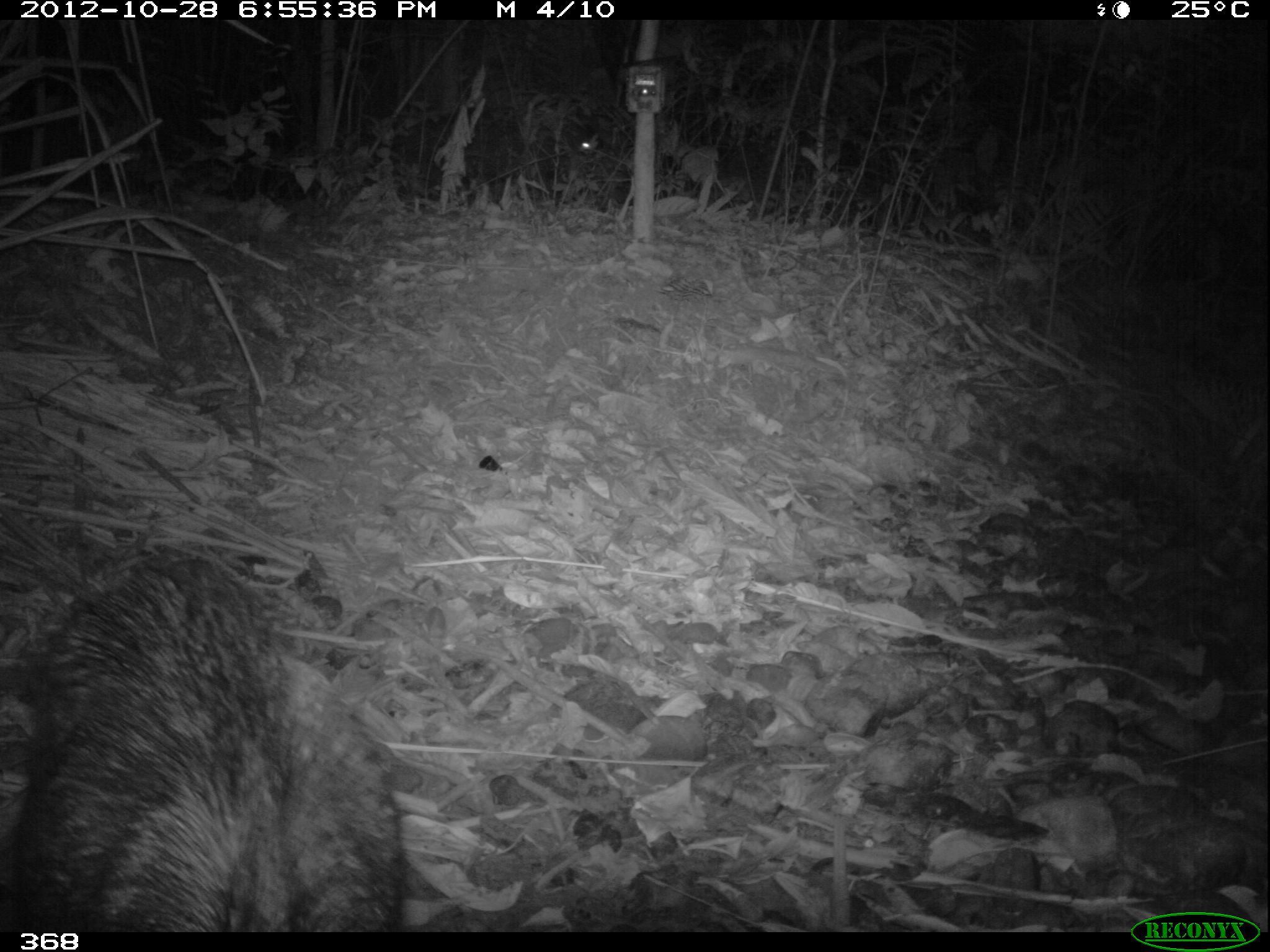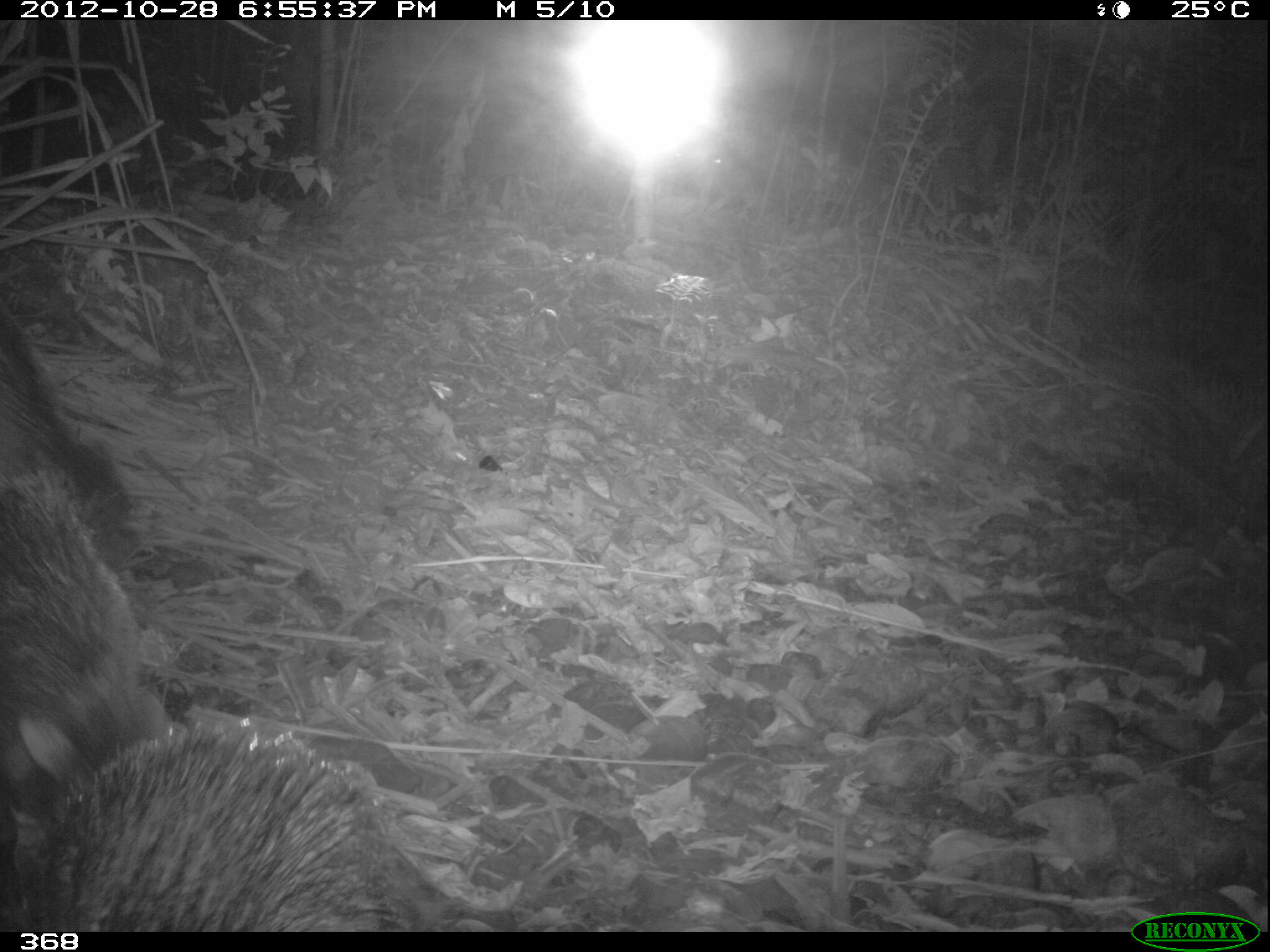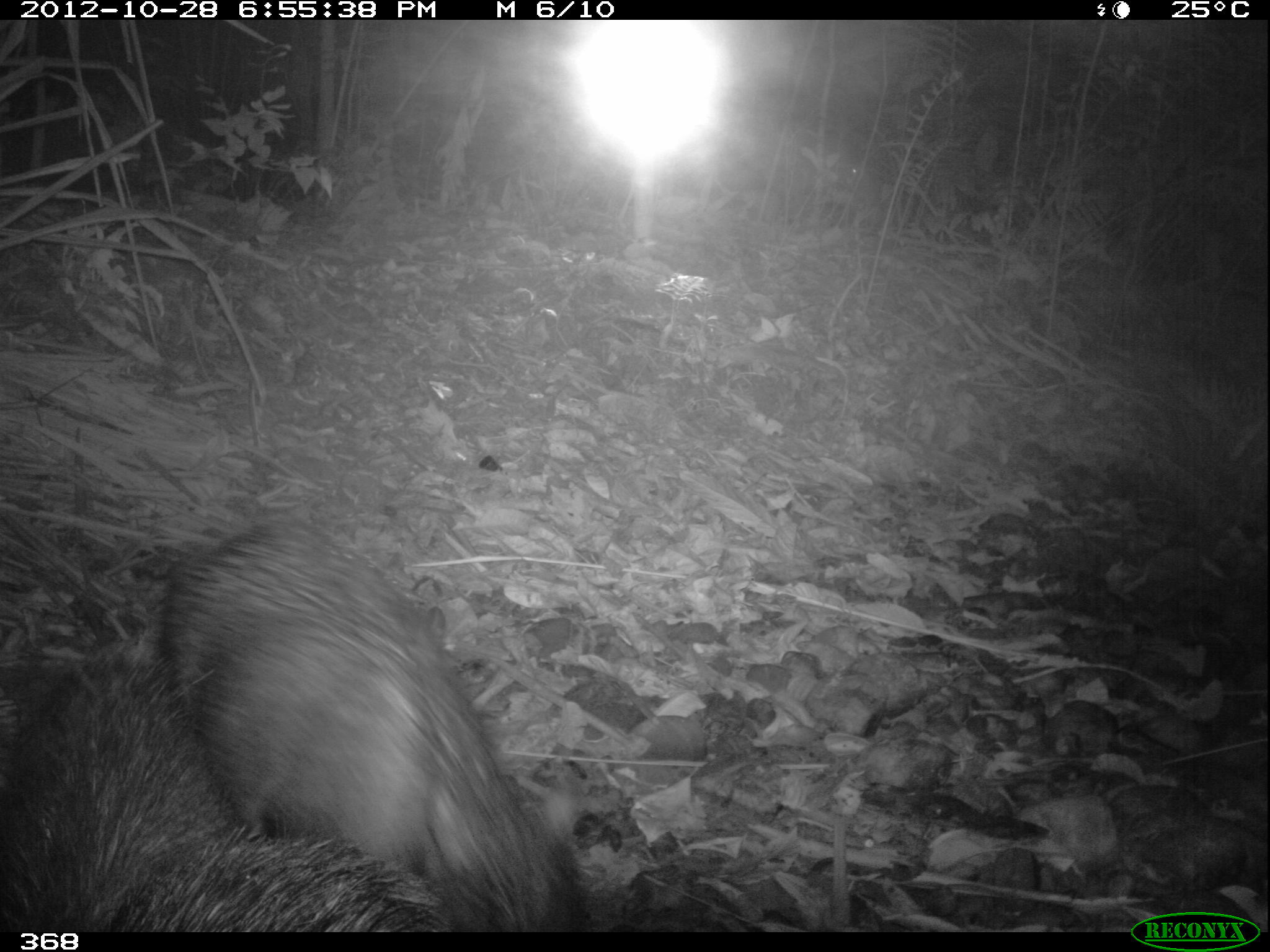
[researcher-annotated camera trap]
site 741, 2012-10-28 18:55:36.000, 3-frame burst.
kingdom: Animalia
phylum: Chordata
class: Mammalia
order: Artiodactyla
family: Tayassuidae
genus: Tayassu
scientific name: Tayassu pecari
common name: white-lipped peccary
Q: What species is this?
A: Tayassu pecari (white-lipped peccary).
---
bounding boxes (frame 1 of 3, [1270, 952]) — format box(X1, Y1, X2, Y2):
tayassu pecari: box(0, 545, 402, 931)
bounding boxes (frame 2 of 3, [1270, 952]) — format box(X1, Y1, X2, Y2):
tayassu pecari: box(0, 302, 175, 844); box(19, 726, 457, 932)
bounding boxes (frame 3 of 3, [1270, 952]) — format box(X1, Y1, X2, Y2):
tayassu pecari: box(159, 527, 591, 931); box(1, 637, 231, 931); box(104, 820, 451, 932)